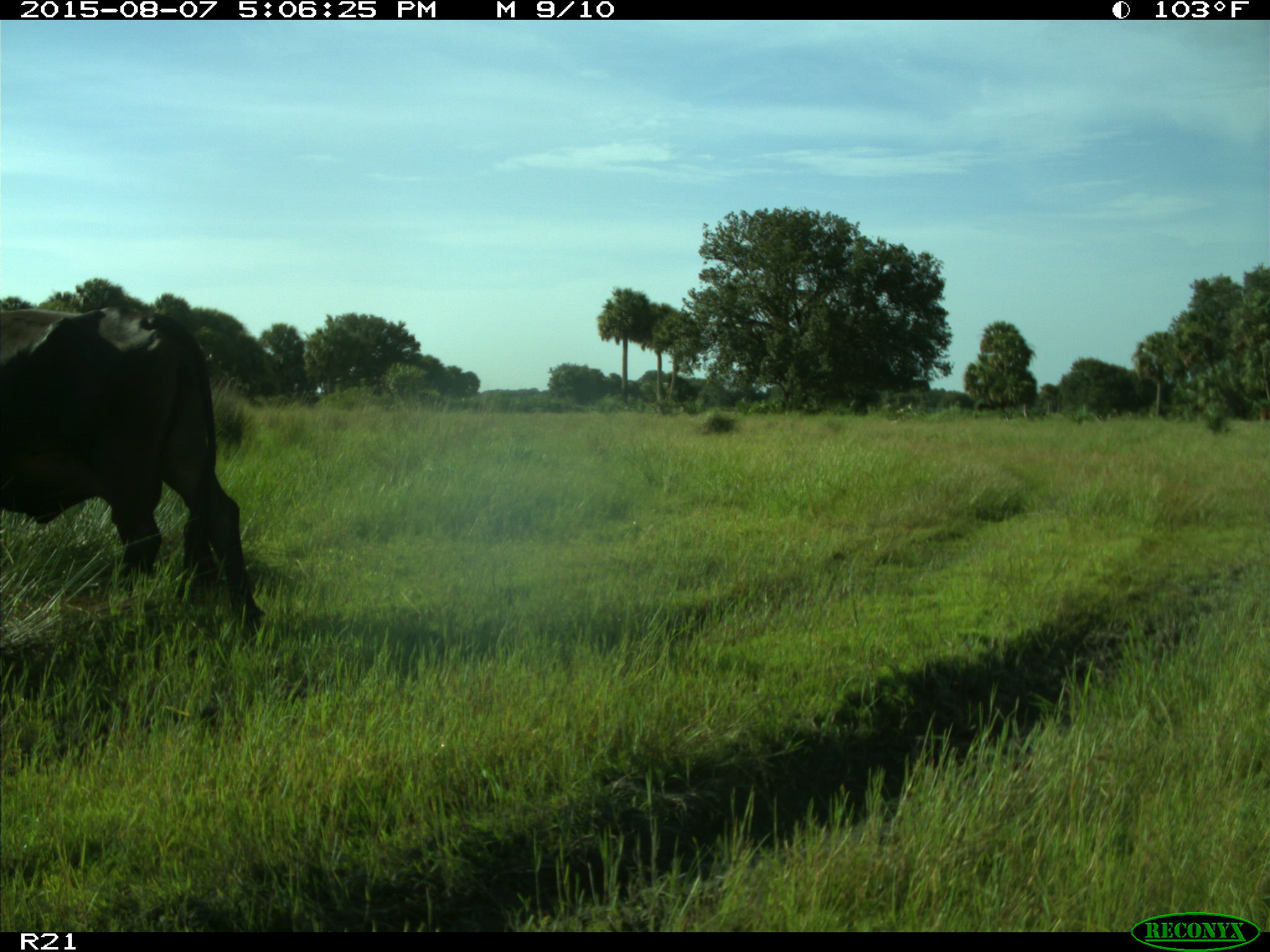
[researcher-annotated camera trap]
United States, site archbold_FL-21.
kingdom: Animalia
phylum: Chordata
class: Mammalia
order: Artiodactyla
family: Bovidae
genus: Bos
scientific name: Bos taurus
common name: domestic cow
Bos taurus (domestic cow).